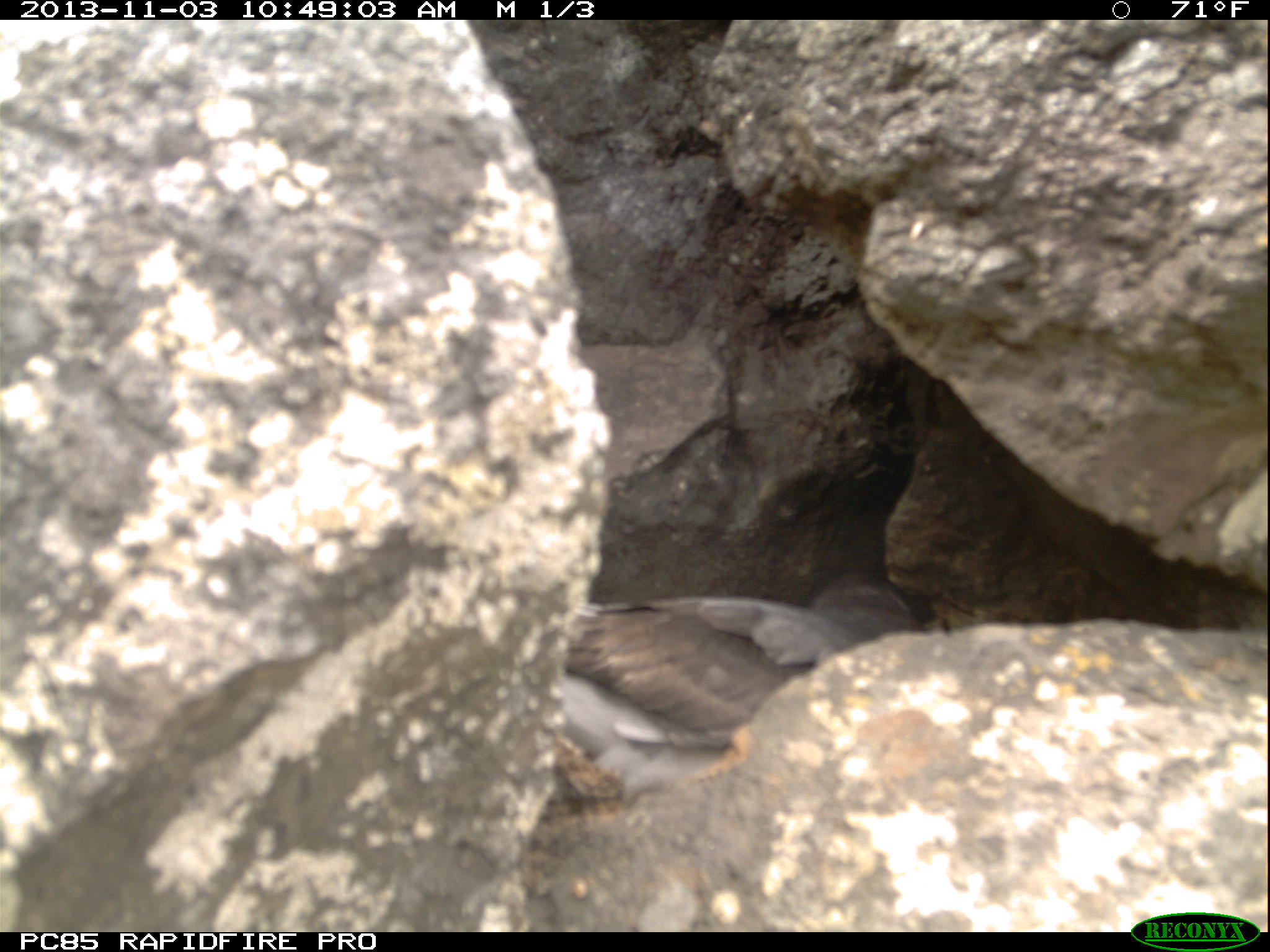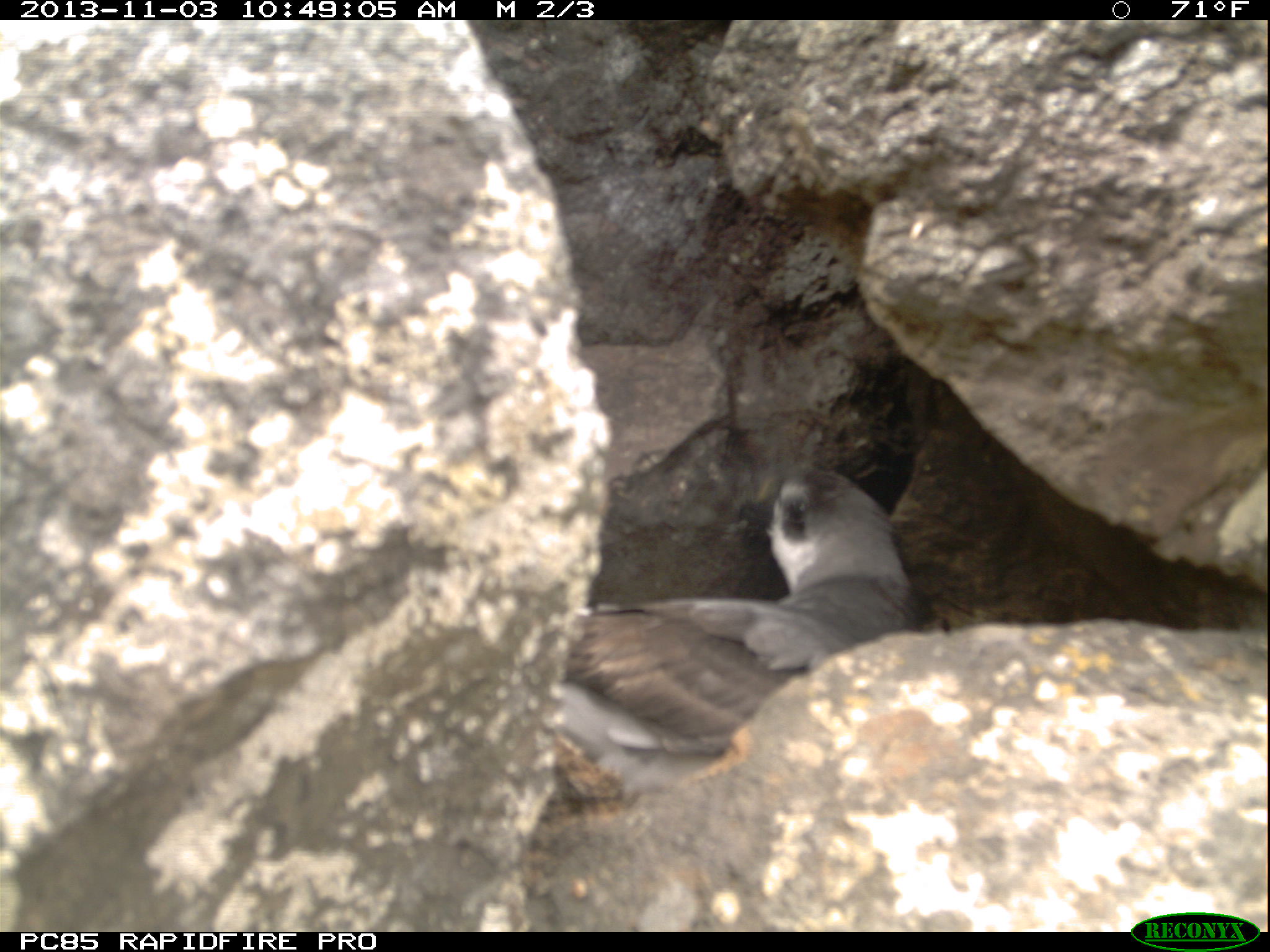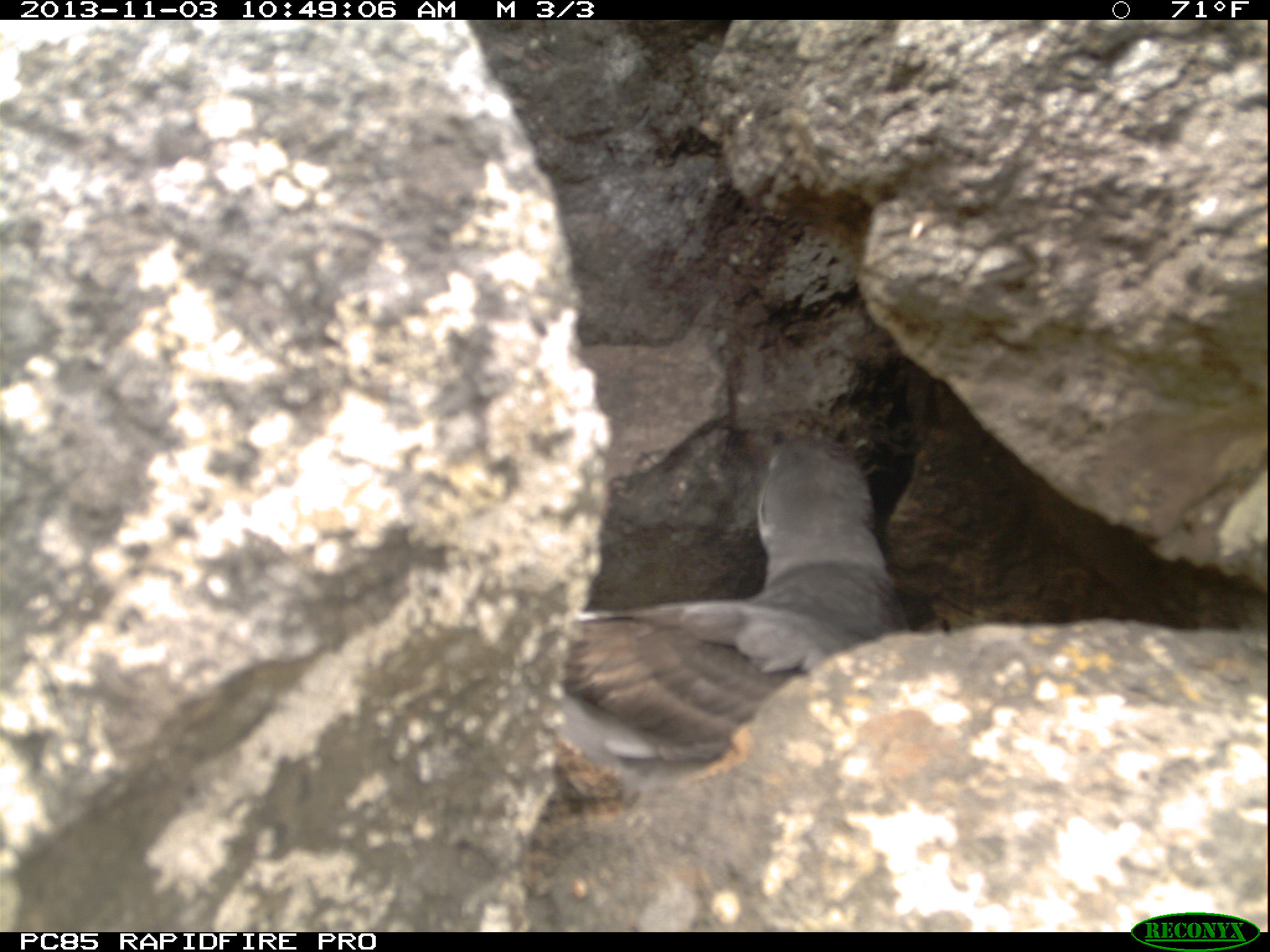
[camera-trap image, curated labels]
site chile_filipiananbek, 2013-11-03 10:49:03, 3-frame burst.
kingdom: Animalia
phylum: Chordata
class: Aves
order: Procellariiformes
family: Procellariidae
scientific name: Procellariidae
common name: petrel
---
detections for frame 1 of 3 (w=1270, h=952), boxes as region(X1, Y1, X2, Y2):
petrel: region(536, 564, 920, 813)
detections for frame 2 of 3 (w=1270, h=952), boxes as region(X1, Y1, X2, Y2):
petrel: region(535, 459, 920, 798)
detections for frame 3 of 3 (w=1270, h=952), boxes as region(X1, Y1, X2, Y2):
petrel: region(544, 428, 903, 800)